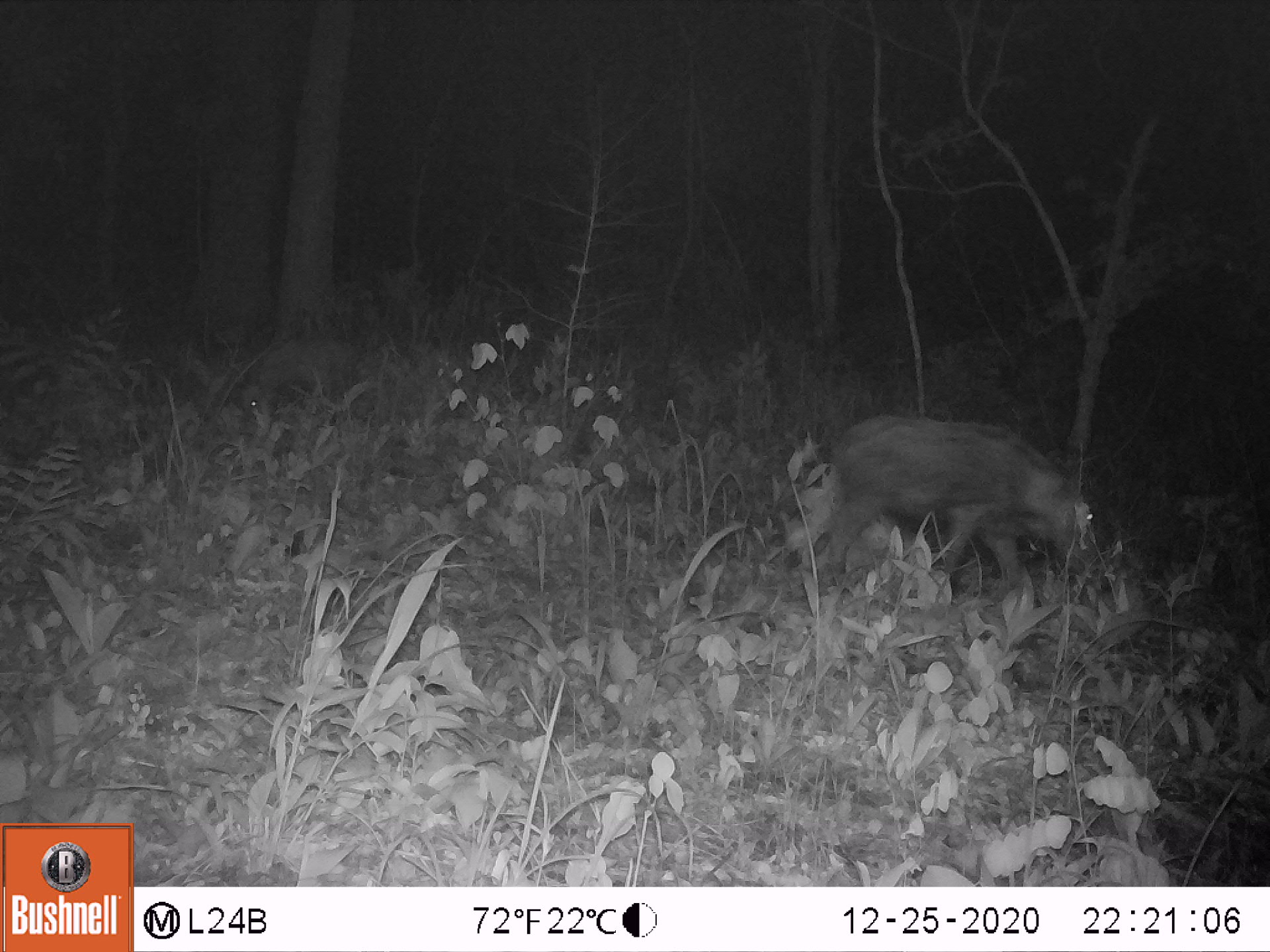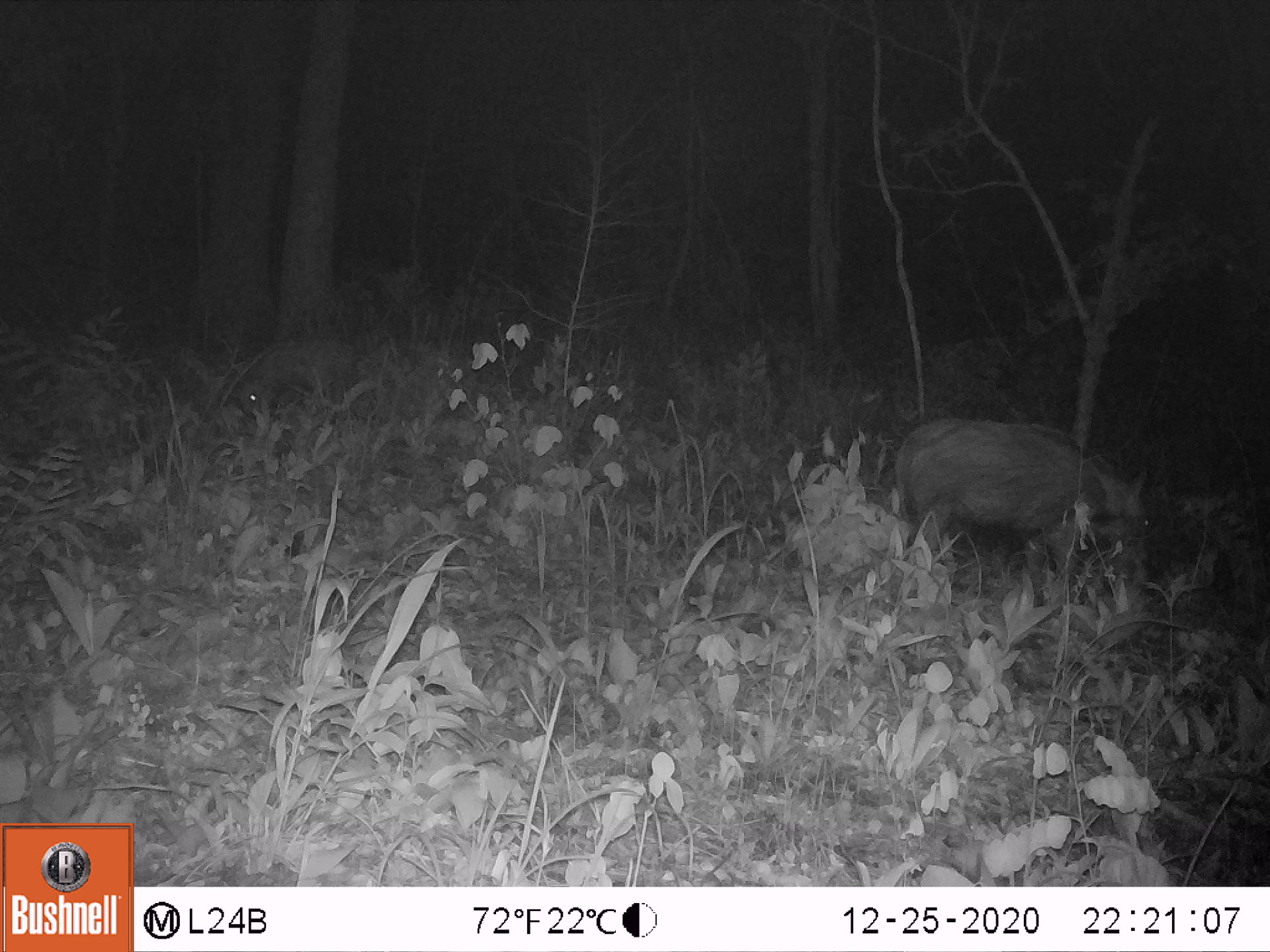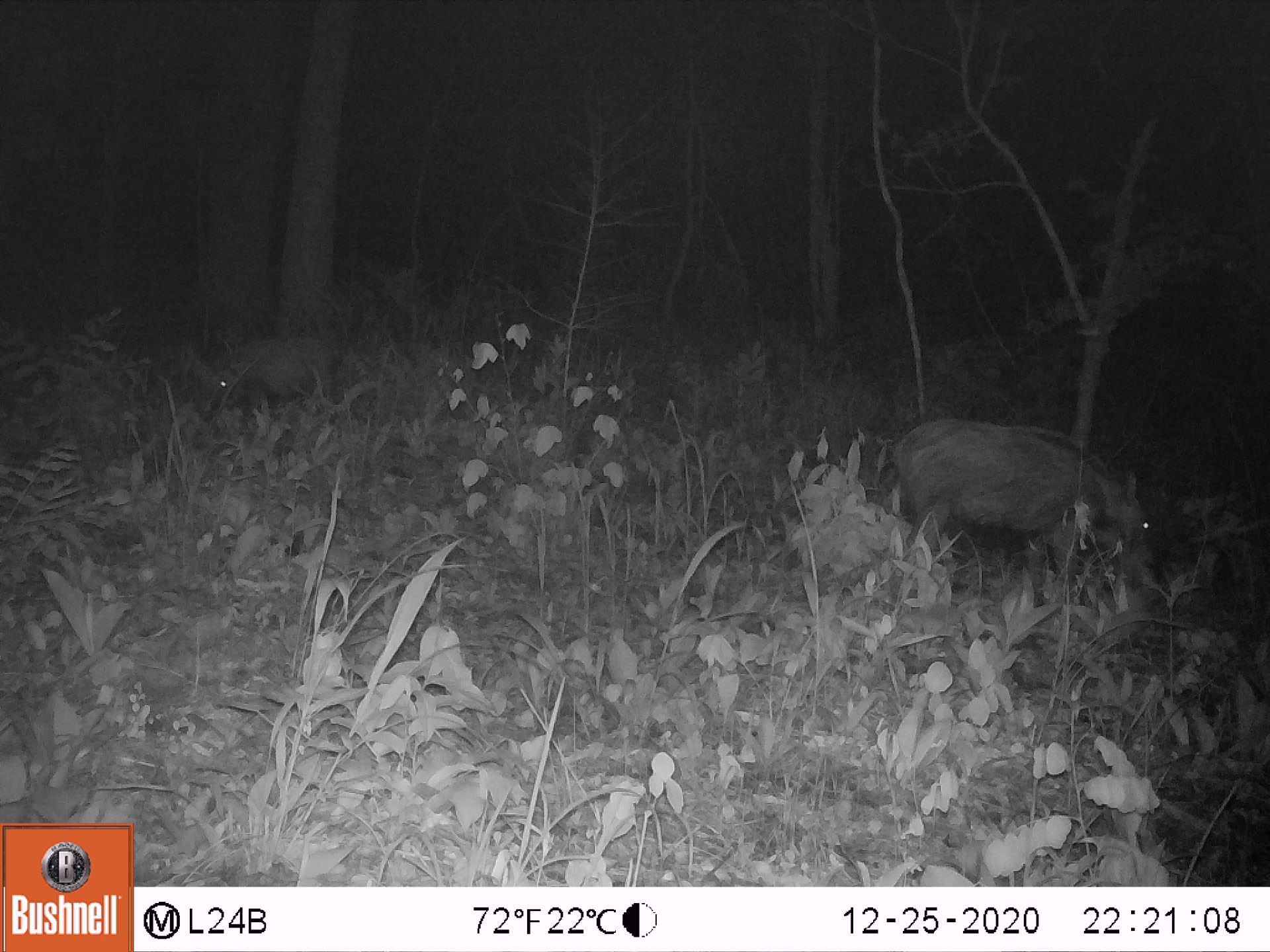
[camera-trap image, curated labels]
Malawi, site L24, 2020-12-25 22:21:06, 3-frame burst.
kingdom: Animalia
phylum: Chordata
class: Mammalia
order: Artiodactyla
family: Suidae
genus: Potamochoerus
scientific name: Potamochoerus larvatus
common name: bushpig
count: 2